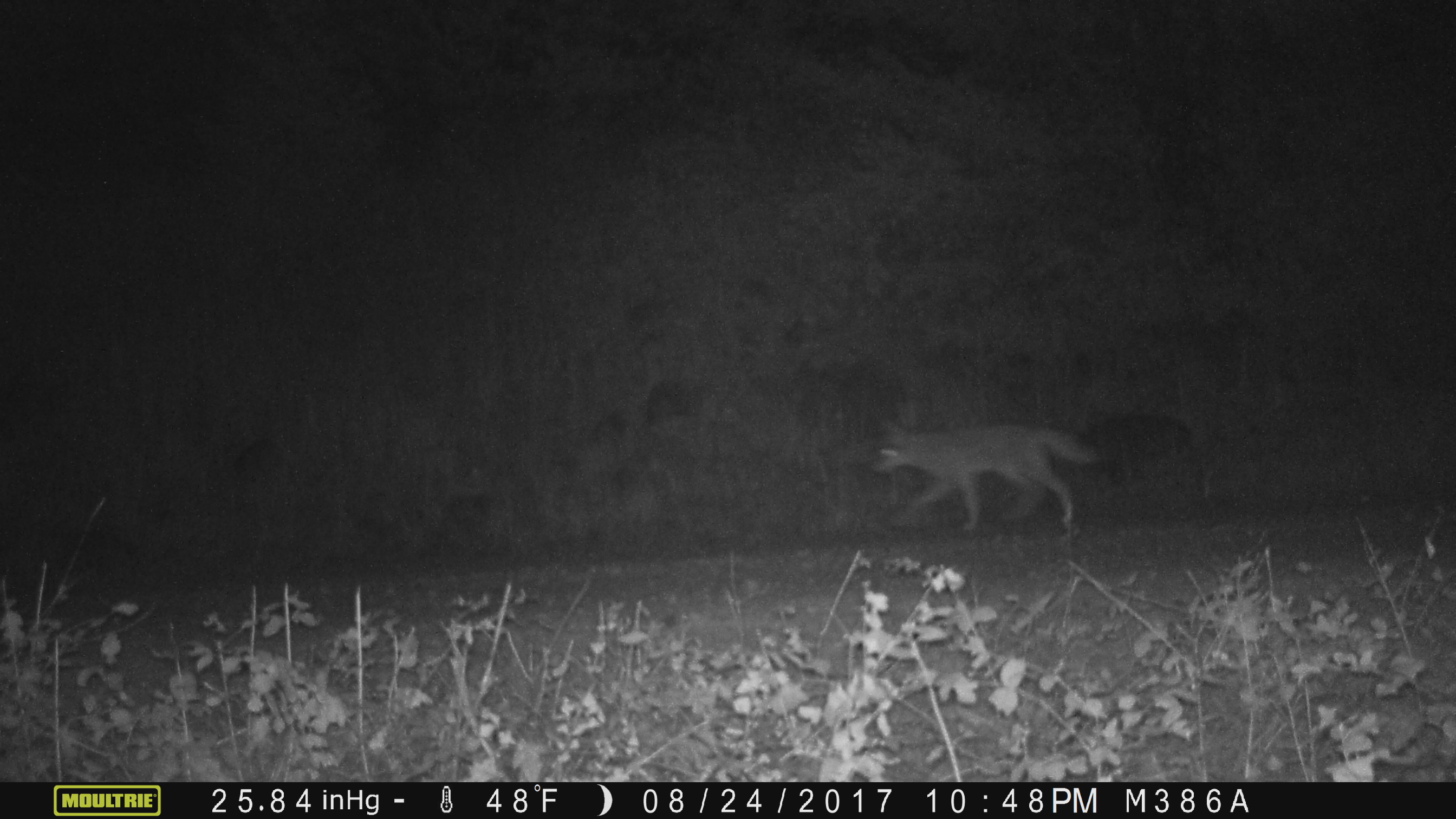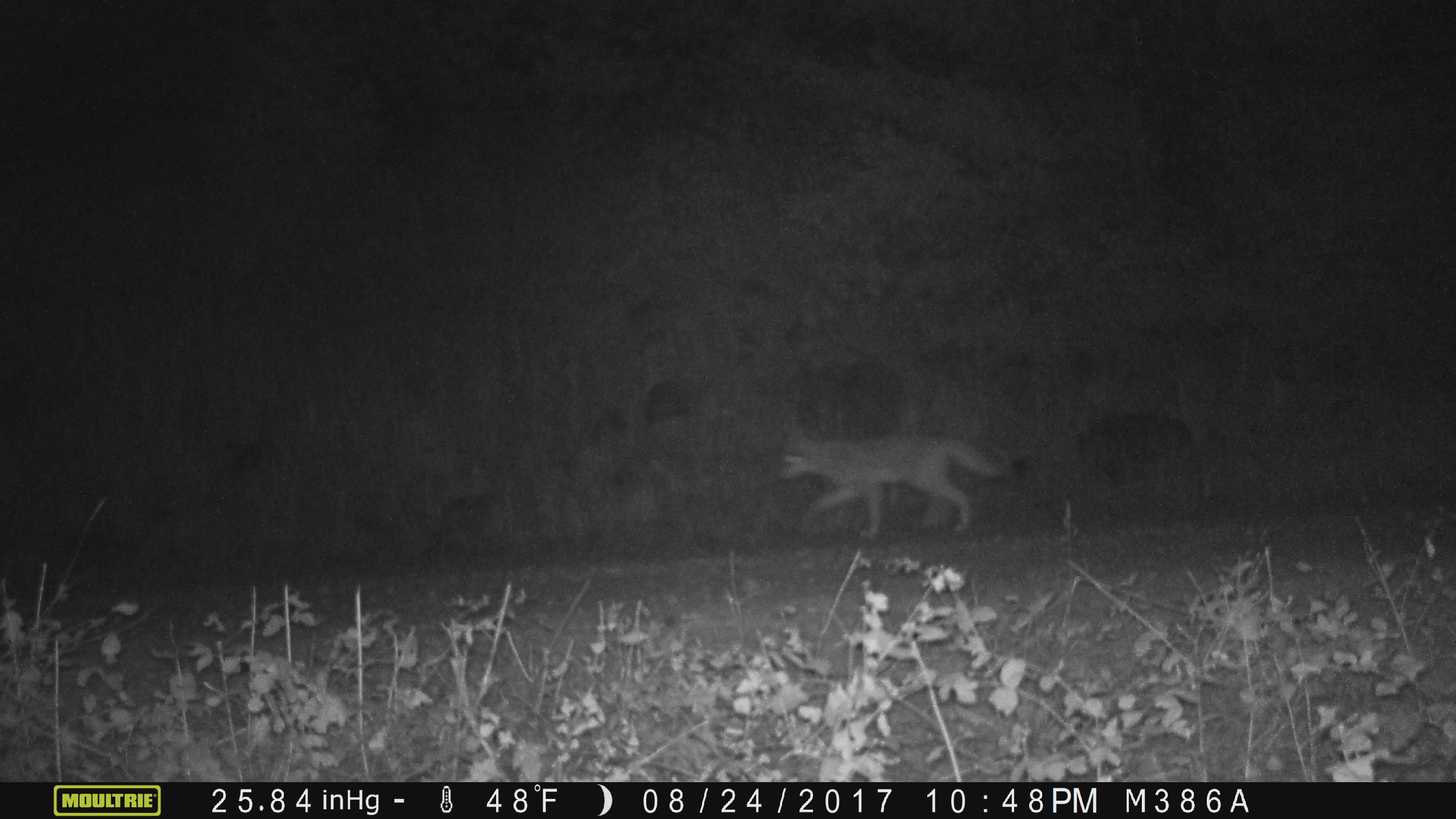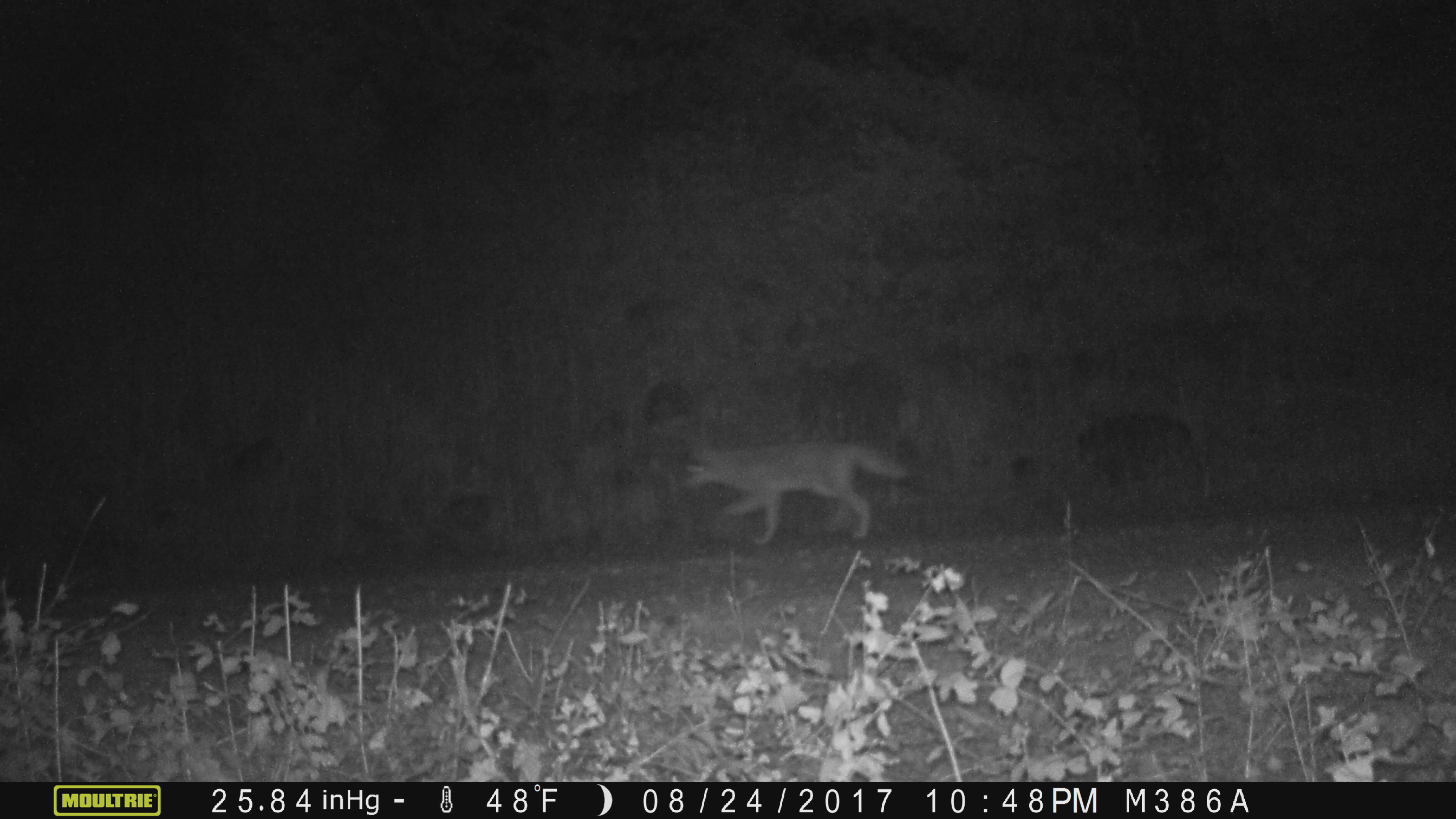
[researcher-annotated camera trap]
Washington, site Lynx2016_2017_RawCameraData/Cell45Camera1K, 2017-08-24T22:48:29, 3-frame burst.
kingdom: Animalia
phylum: Chordata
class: Mammalia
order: Carnivora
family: Canidae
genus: Canis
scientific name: Canis latrans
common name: coyote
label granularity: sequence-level